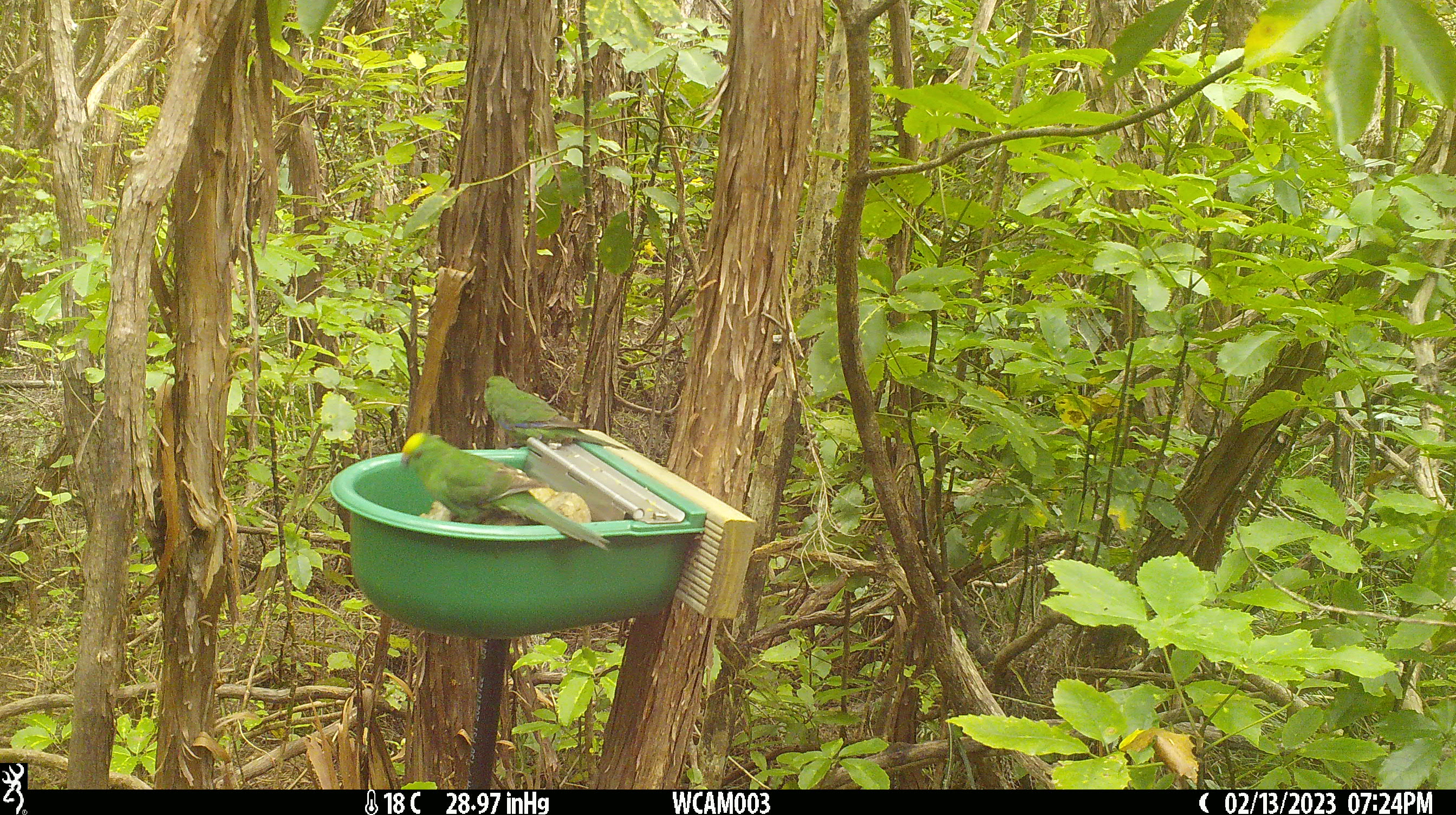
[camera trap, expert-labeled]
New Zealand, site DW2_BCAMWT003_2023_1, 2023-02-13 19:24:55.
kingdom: Animalia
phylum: Chordata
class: Aves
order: Psittaciformes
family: Psittaculidae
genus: Cyanoramphus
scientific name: Cyanoramphus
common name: parakeet